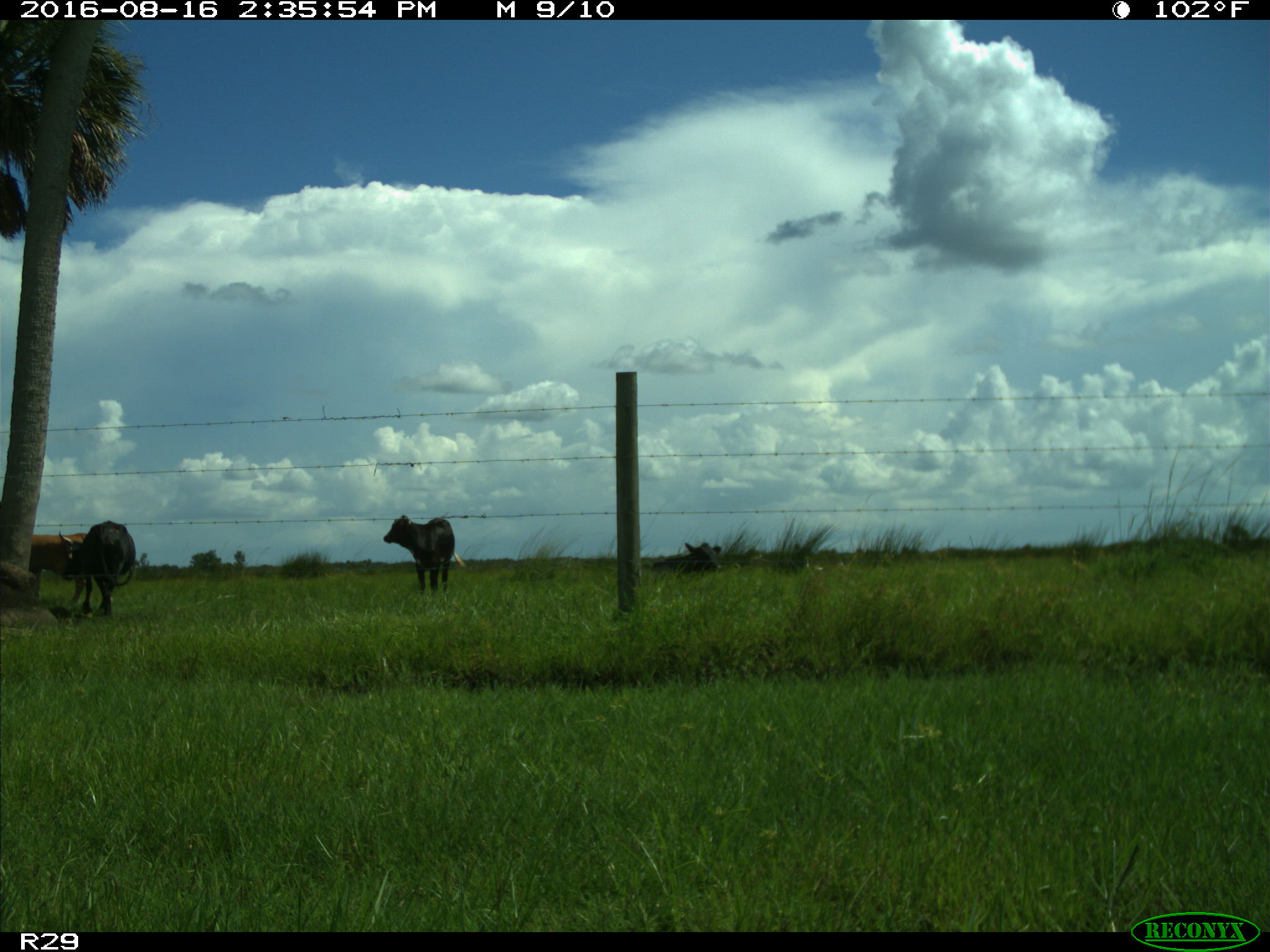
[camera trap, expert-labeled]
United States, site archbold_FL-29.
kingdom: Animalia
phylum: Chordata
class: Mammalia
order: Artiodactyla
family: Bovidae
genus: Bos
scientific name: Bos taurus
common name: domestic cow